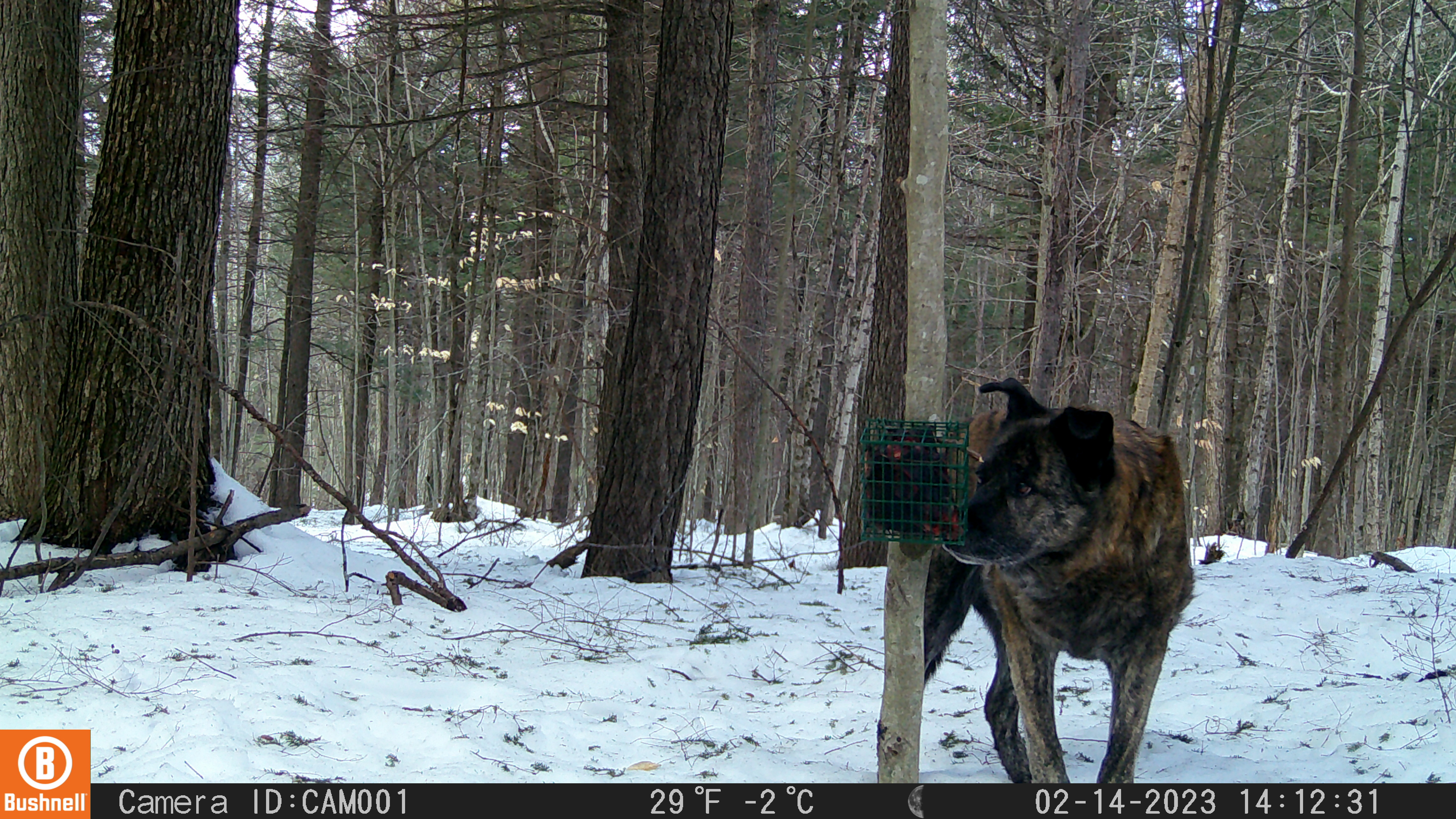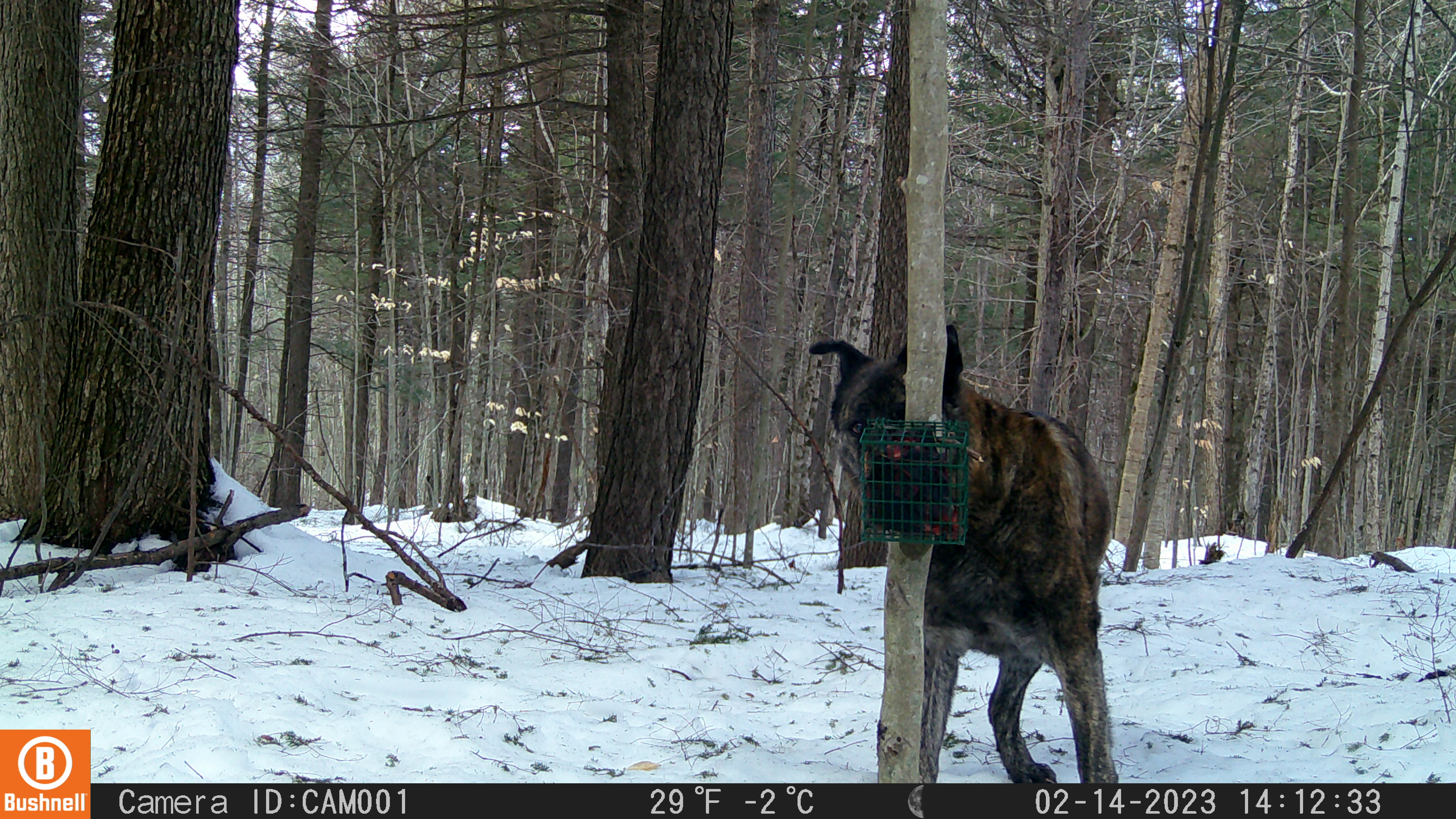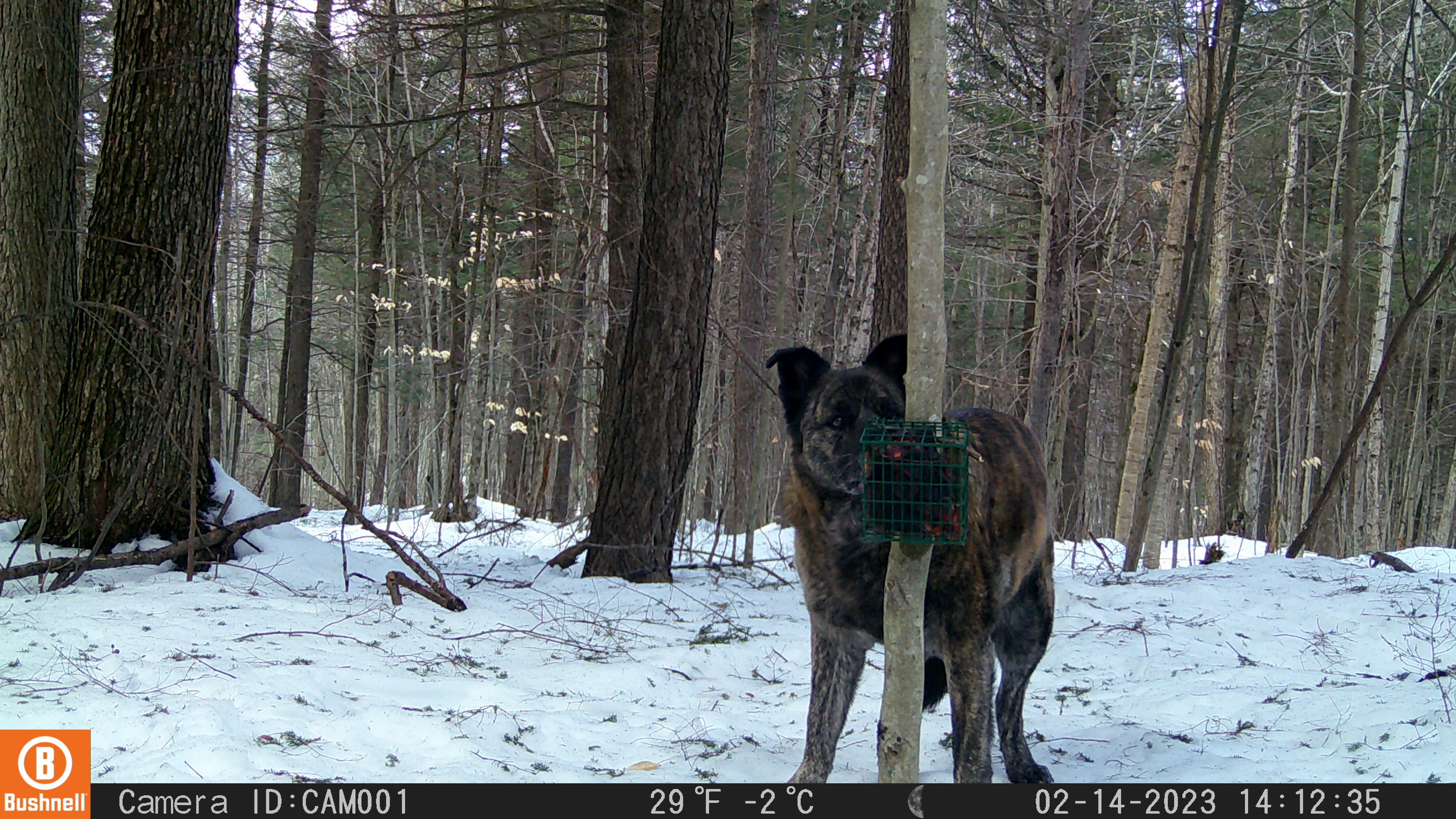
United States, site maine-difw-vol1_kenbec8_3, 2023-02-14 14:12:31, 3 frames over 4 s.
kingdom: Animalia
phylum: Chordata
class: Mammalia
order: Carnivora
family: Canidae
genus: Canis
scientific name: Canis familiaris familiaris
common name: domestic dog